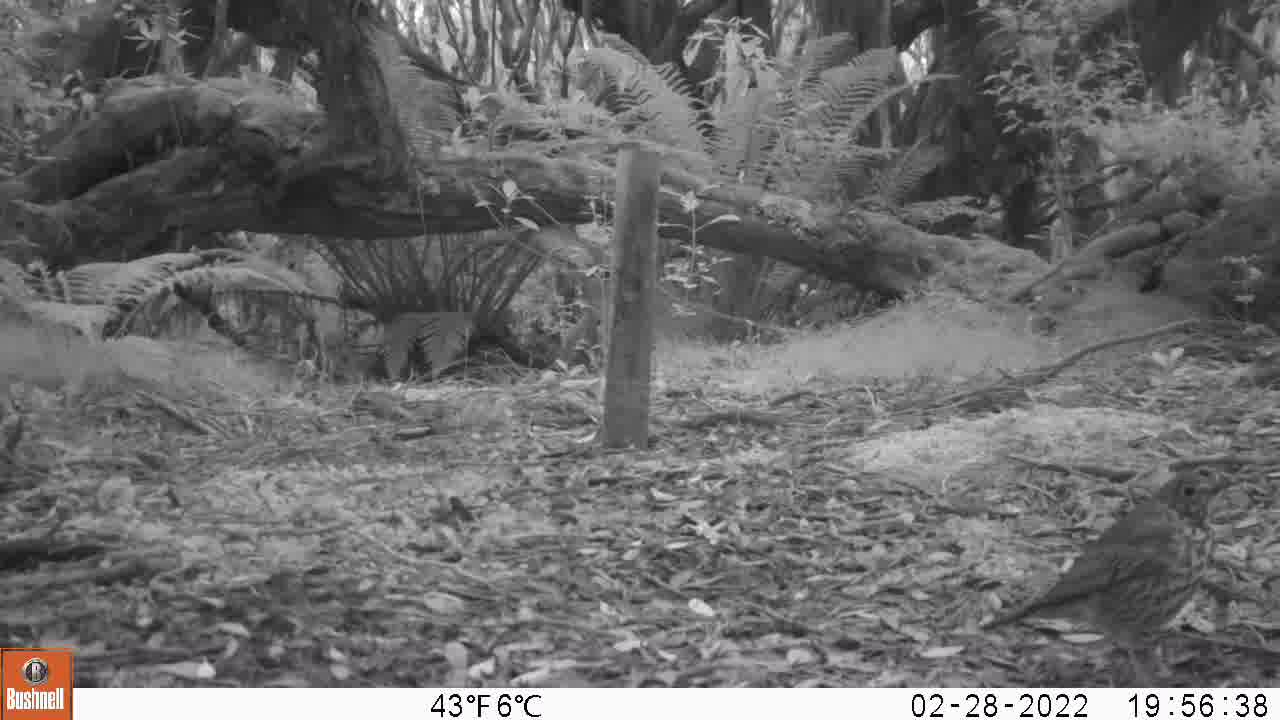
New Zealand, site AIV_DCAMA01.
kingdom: Animalia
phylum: Chordata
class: Aves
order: Passeriformes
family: Turdidae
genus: Turdus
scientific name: Turdus philomelos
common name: song thrush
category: thrush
Thrush (song thrush) (Turdus philomelos).